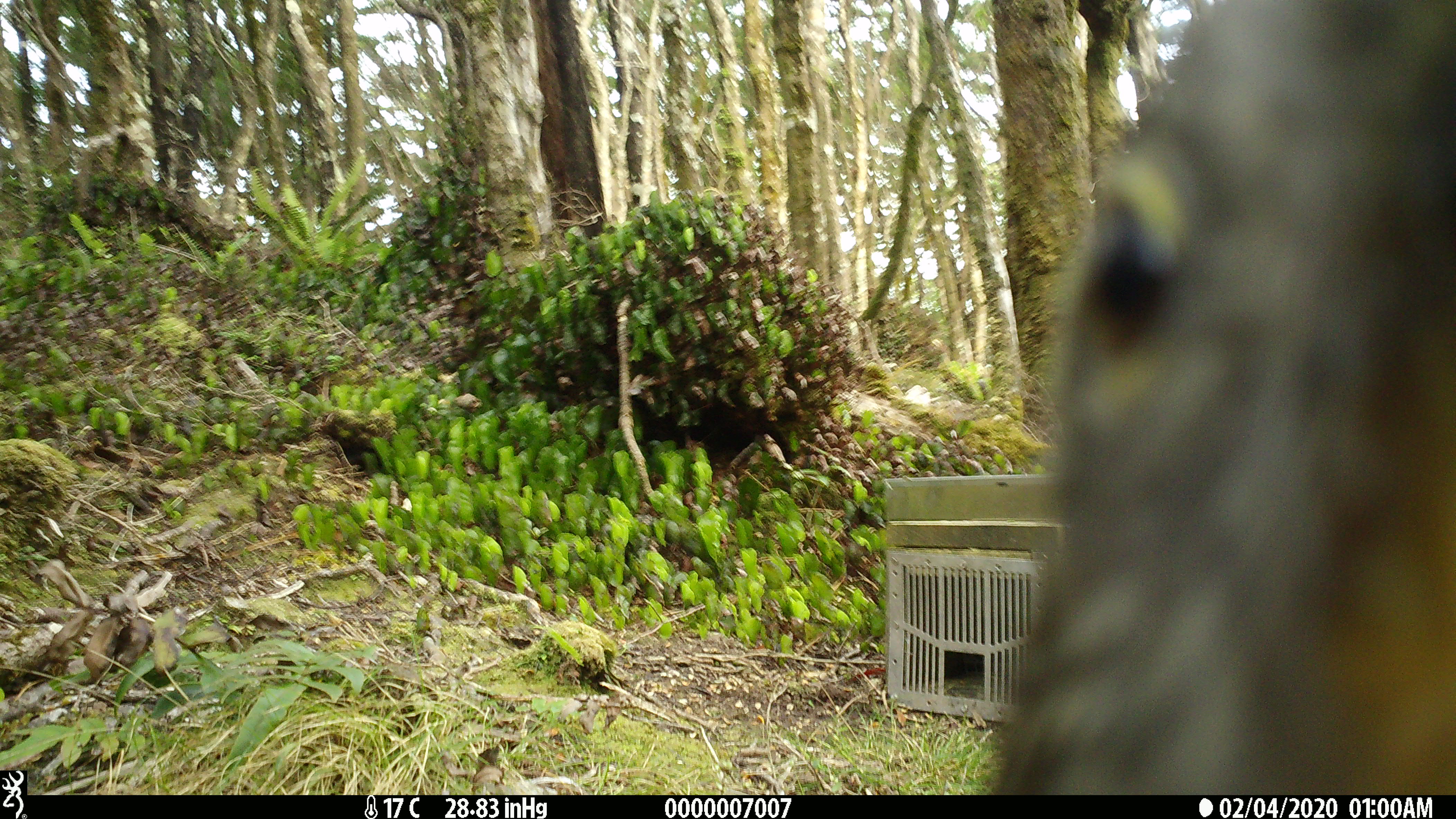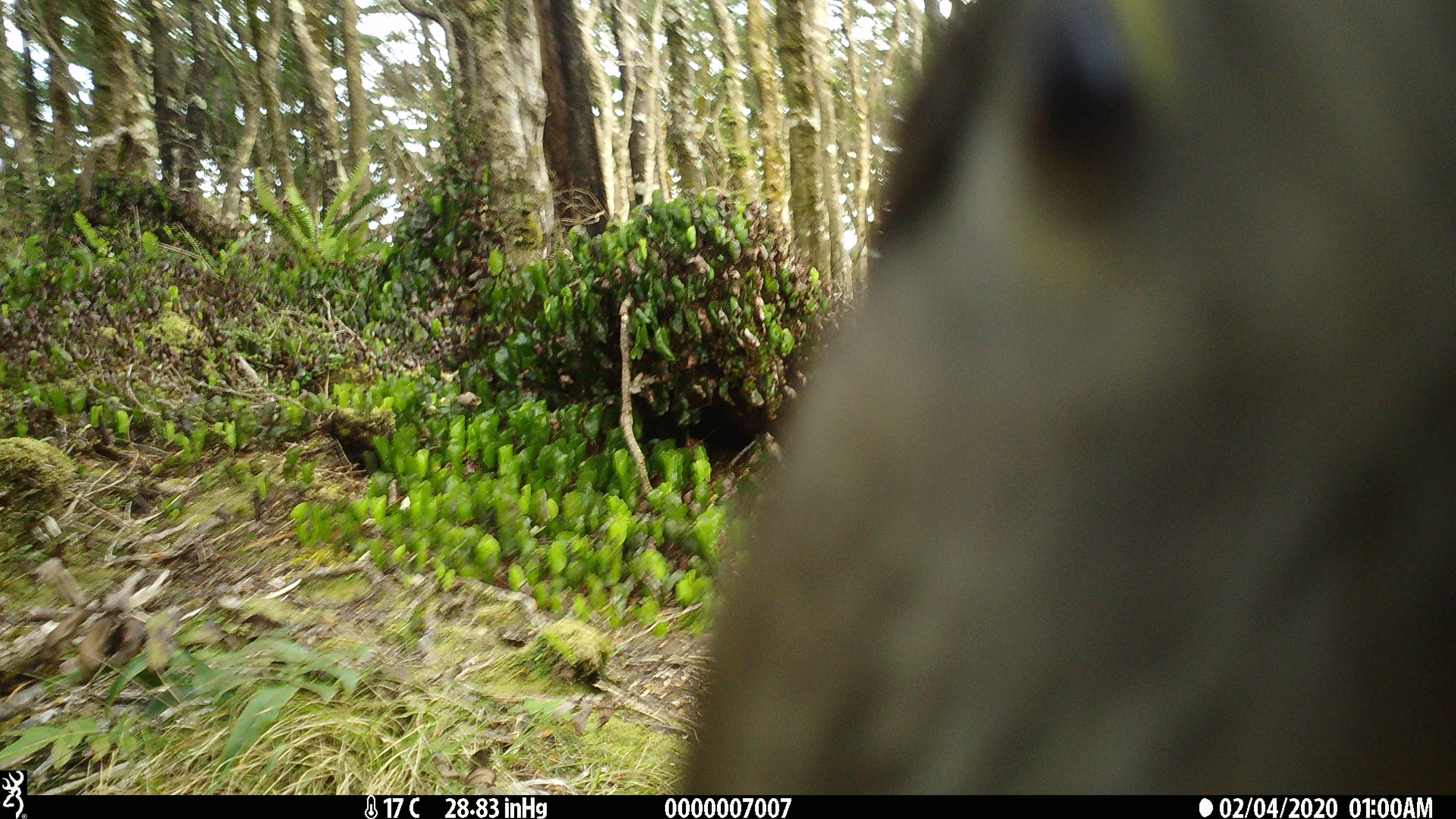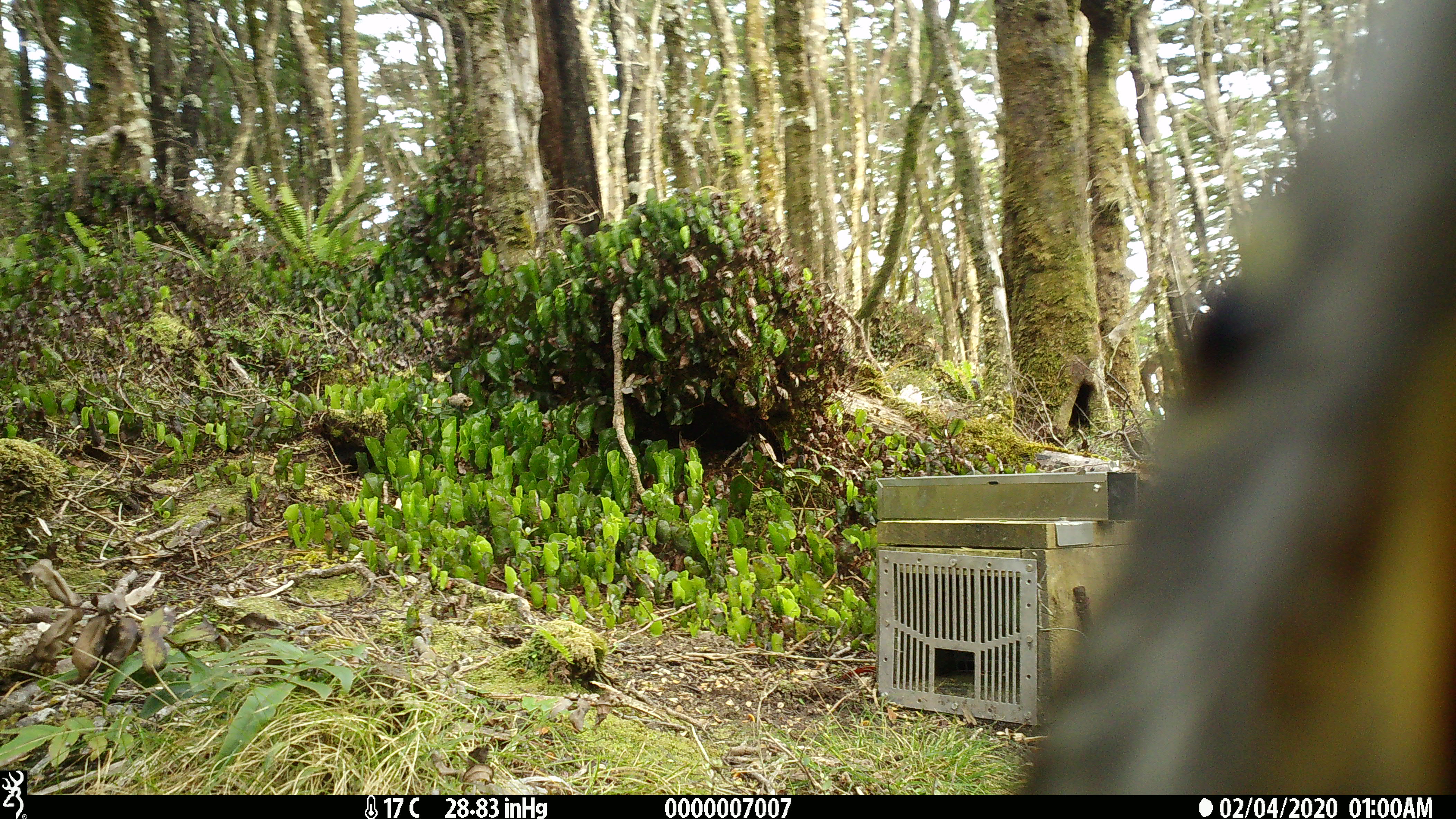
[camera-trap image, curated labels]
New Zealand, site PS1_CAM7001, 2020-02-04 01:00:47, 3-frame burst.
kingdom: Animalia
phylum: Chordata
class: Aves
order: Psittaciformes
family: Strigopidae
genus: Nestor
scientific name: Nestor notabilis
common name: kea